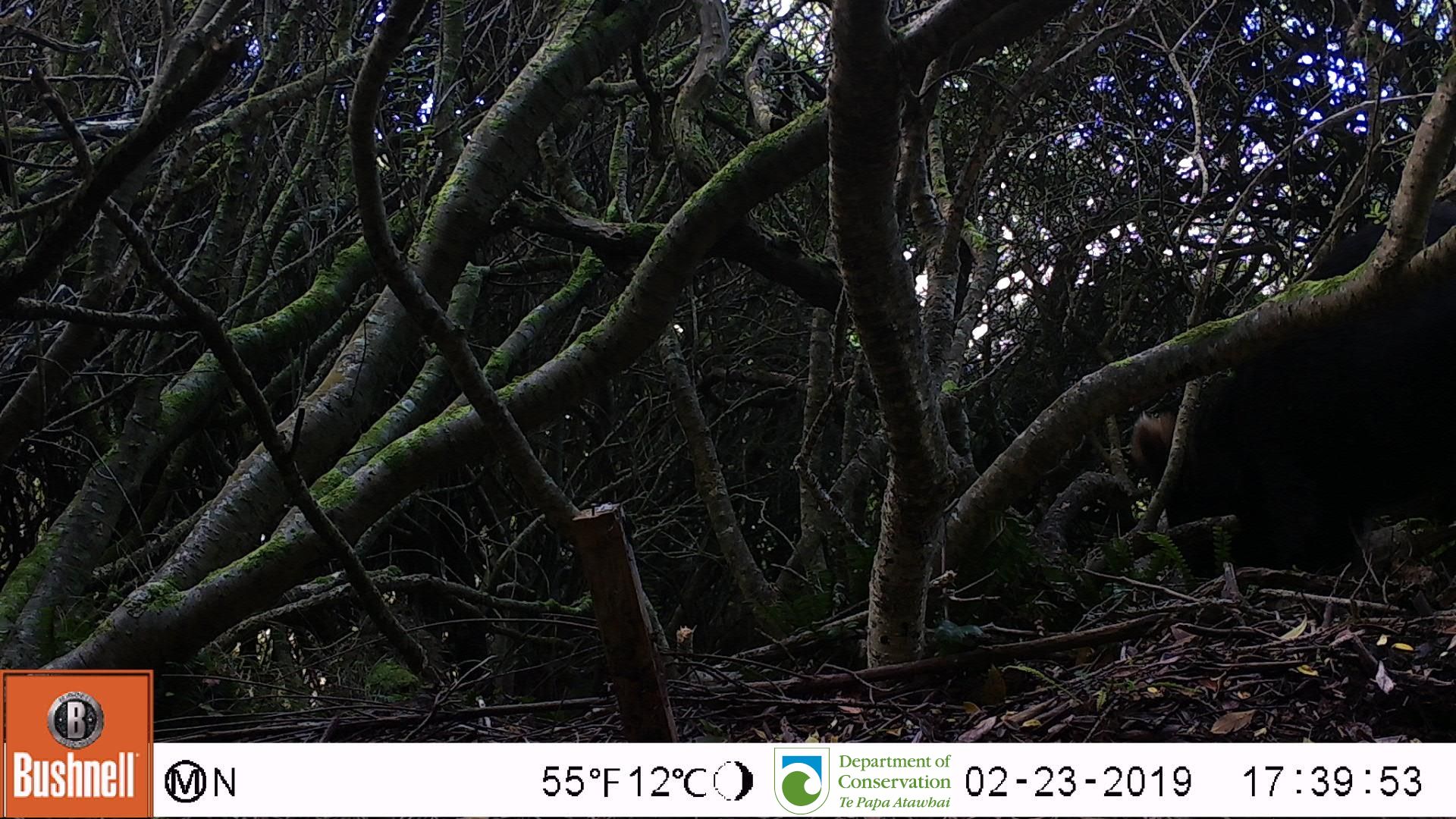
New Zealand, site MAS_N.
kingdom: Animalia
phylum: Chordata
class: Mammalia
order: Artiodactyla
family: Suidae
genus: Sus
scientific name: Sus scrofa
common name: pig